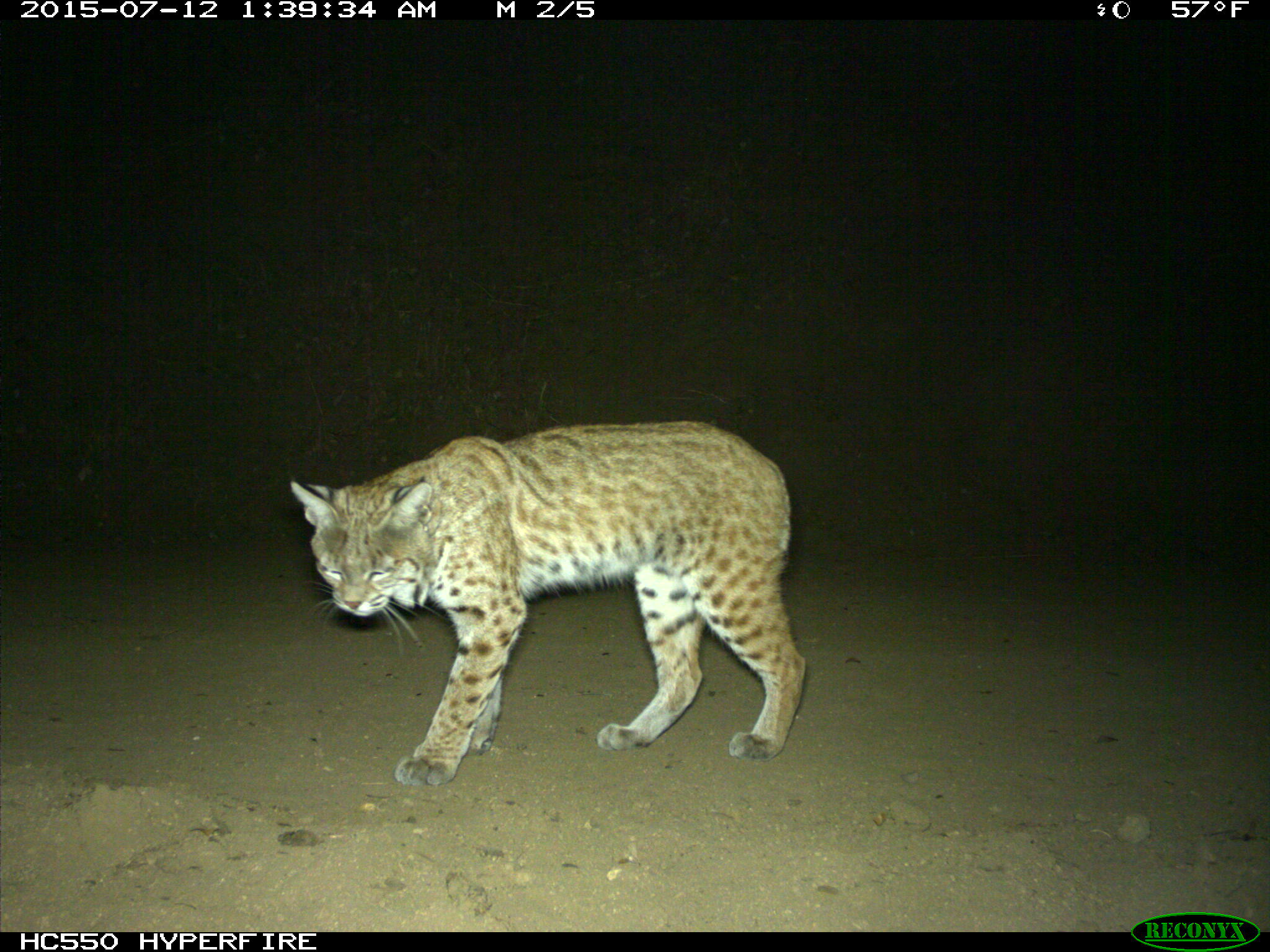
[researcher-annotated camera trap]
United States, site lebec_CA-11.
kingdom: Animalia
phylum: Chordata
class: Mammalia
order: Carnivora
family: Felidae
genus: Lynx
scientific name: Lynx rufus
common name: bobcat